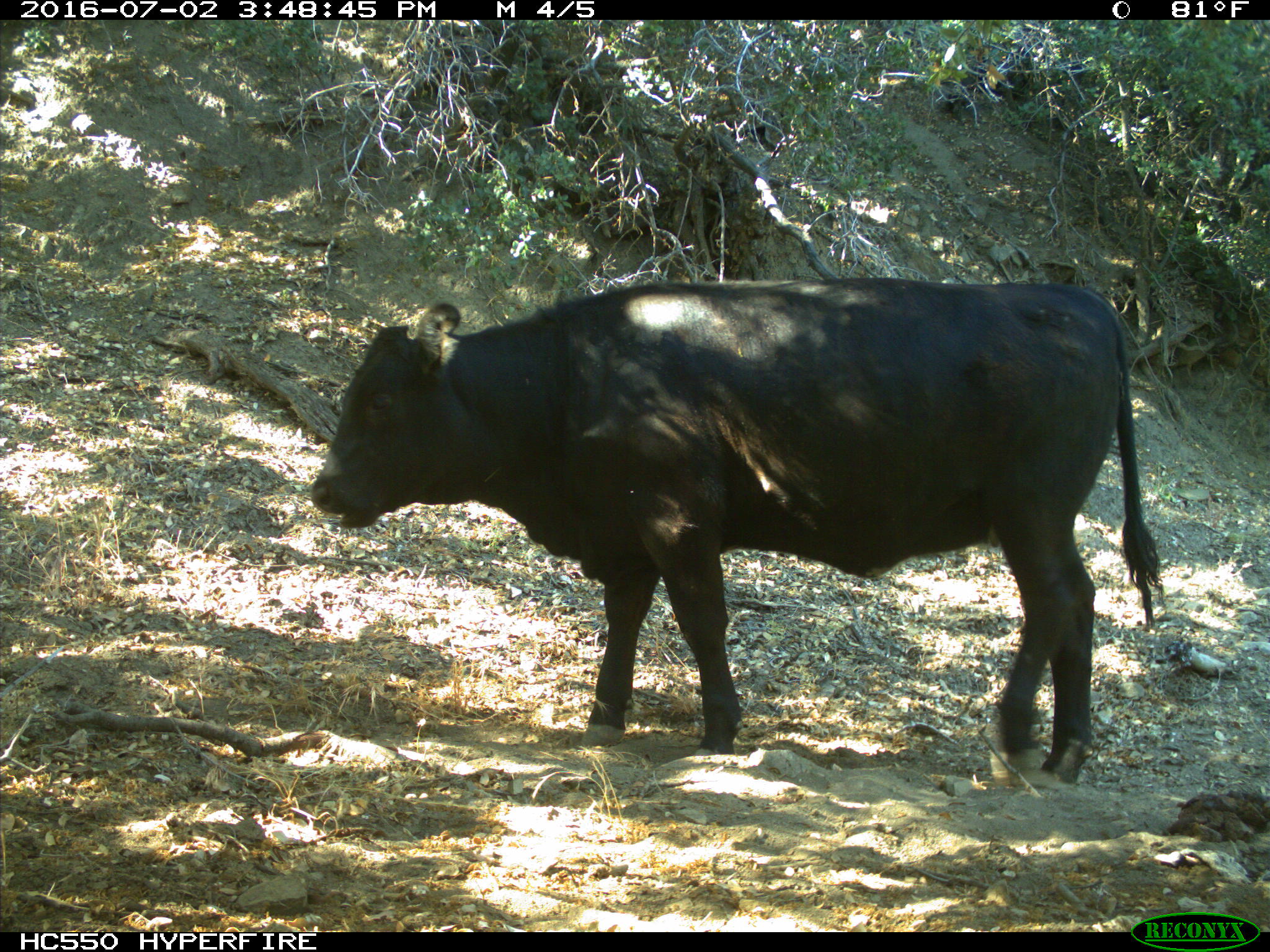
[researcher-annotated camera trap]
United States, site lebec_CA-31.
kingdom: Animalia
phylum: Chordata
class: Mammalia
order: Artiodactyla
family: Bovidae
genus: Bos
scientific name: Bos taurus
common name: domestic cow